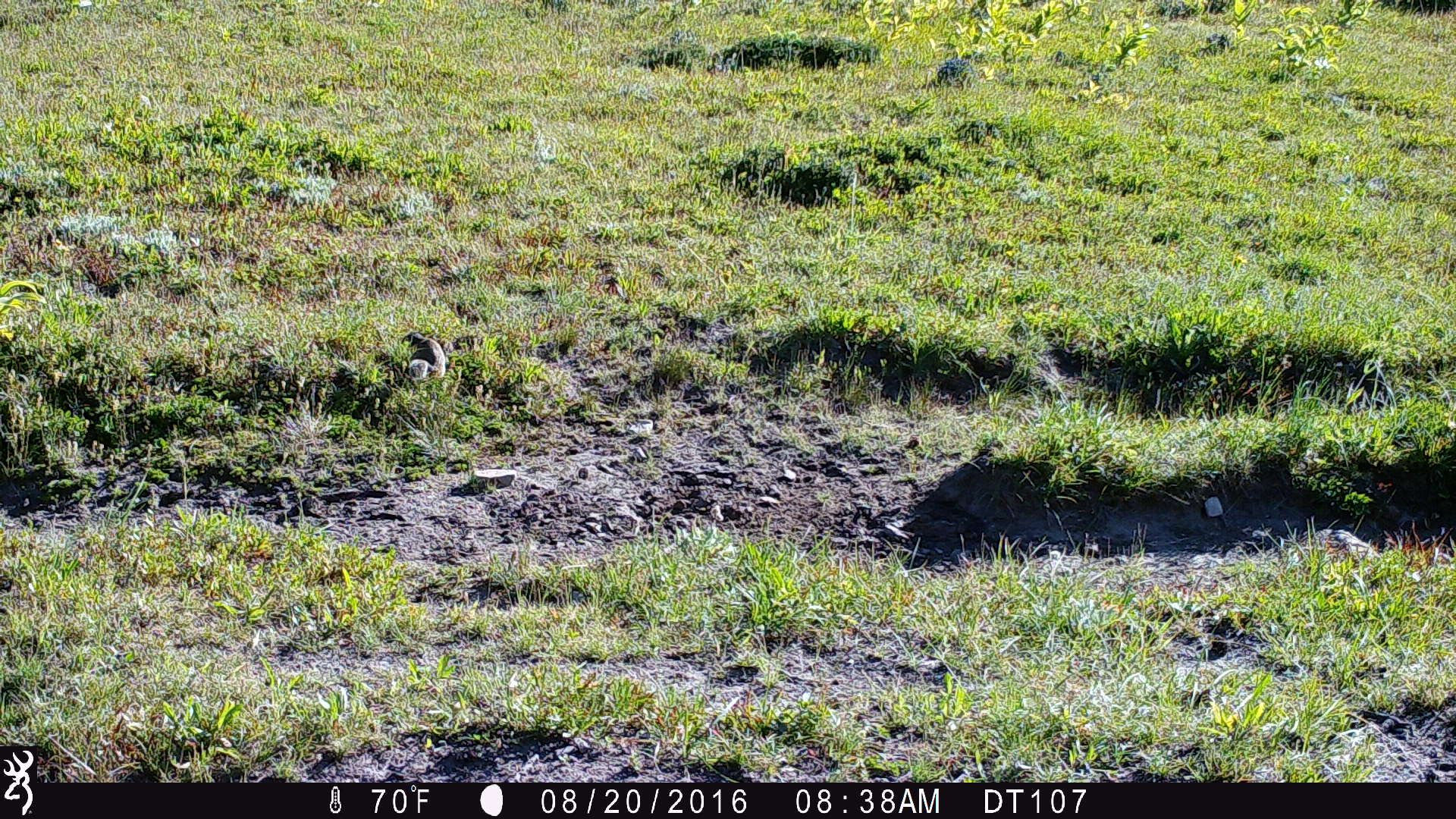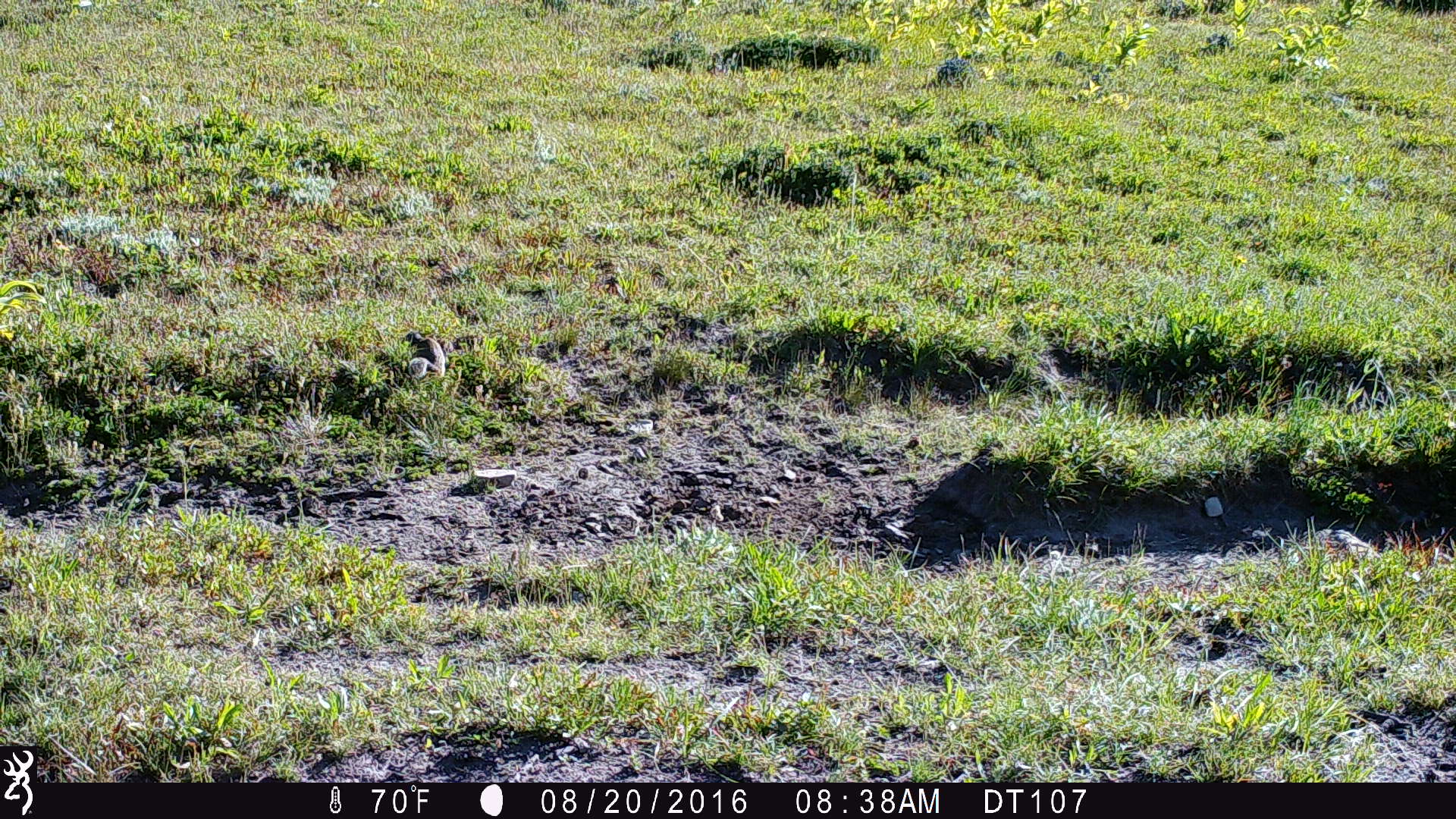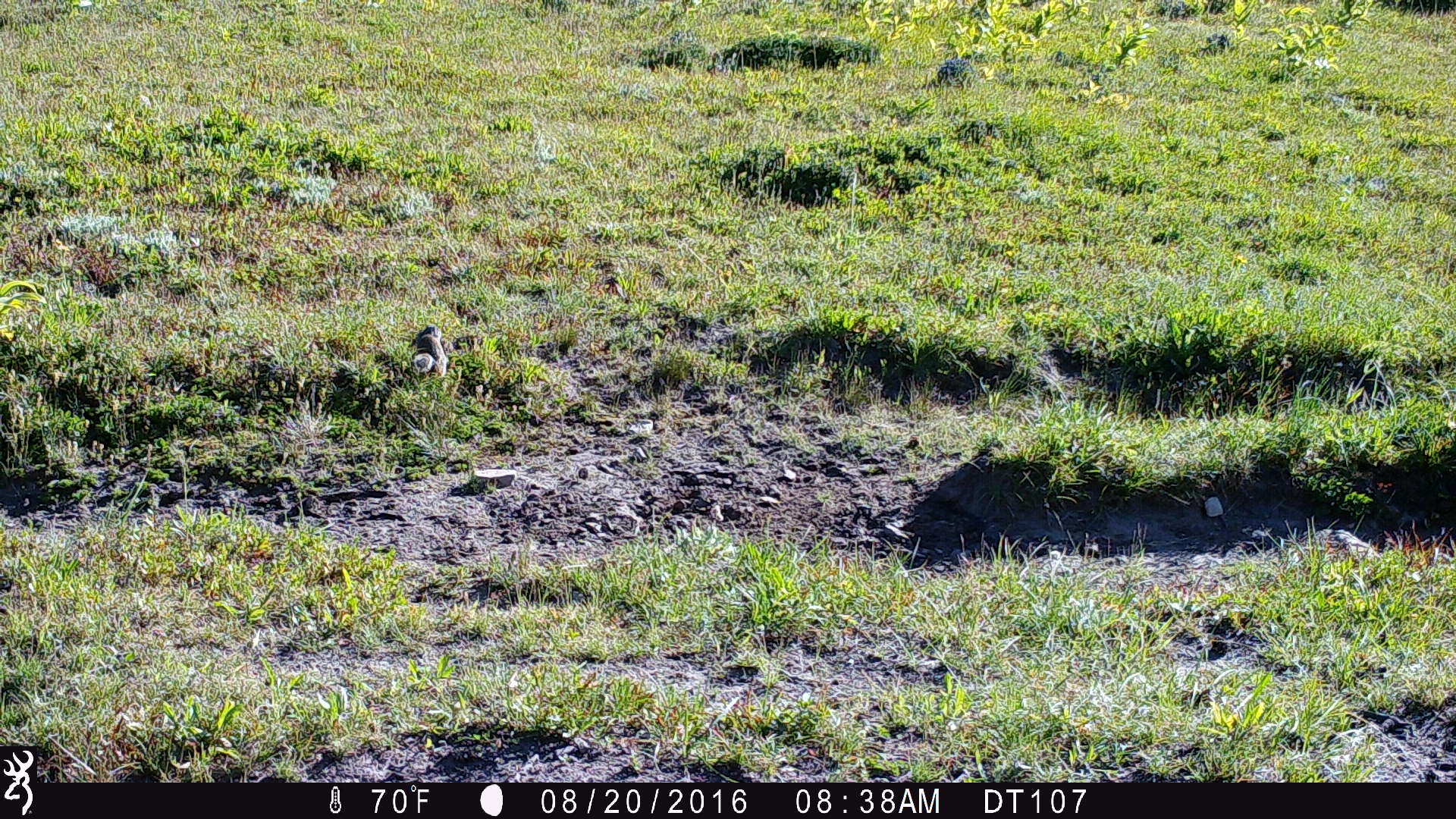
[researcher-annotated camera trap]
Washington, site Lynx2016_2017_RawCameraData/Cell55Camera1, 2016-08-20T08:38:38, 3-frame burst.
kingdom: Animalia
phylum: Chordata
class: Mammalia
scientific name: Mammalia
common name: small mammal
Small mammal (Mammalia). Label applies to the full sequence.